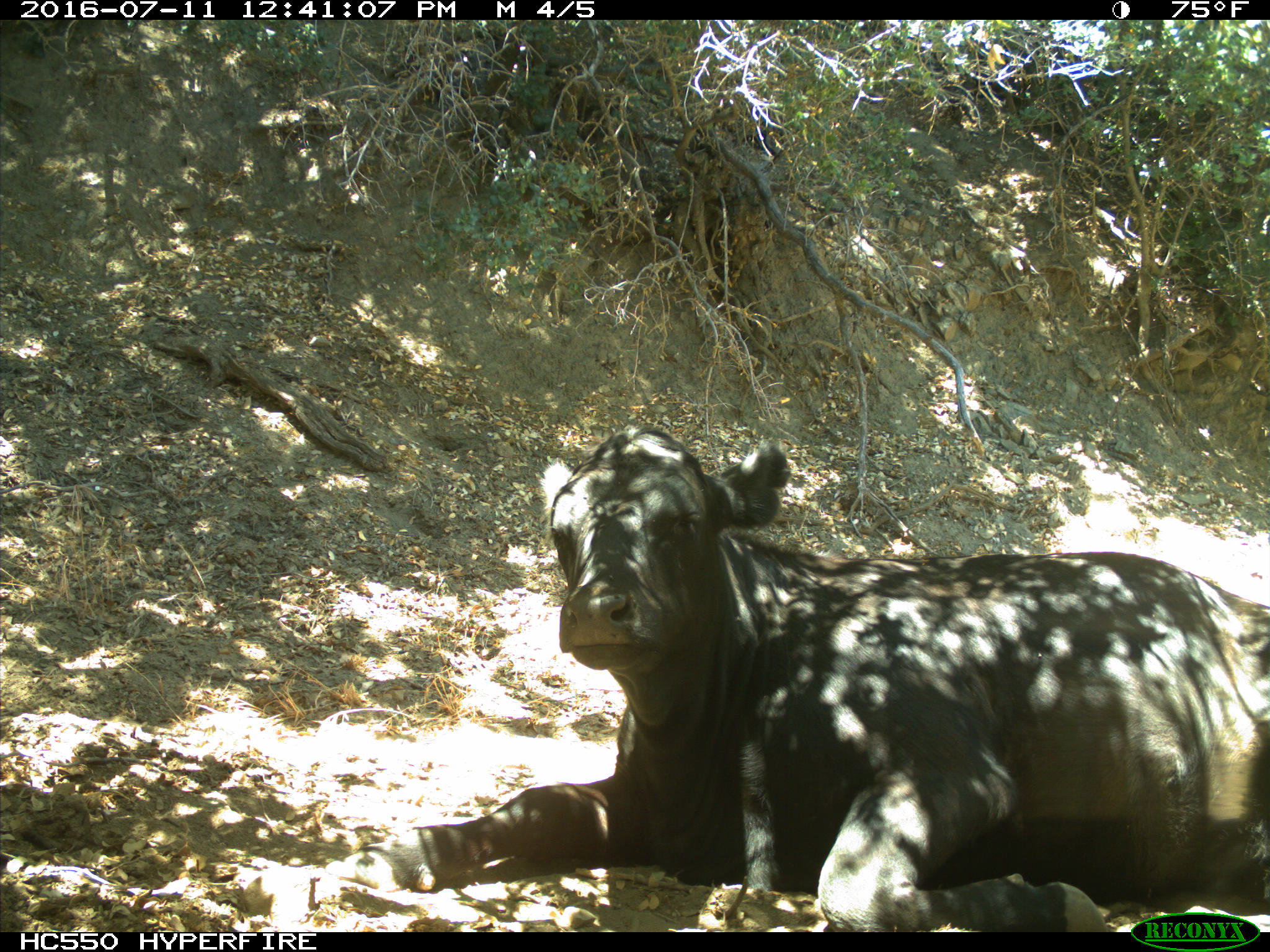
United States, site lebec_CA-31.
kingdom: Animalia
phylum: Chordata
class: Mammalia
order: Artiodactyla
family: Bovidae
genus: Bos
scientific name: Bos taurus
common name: domestic cow